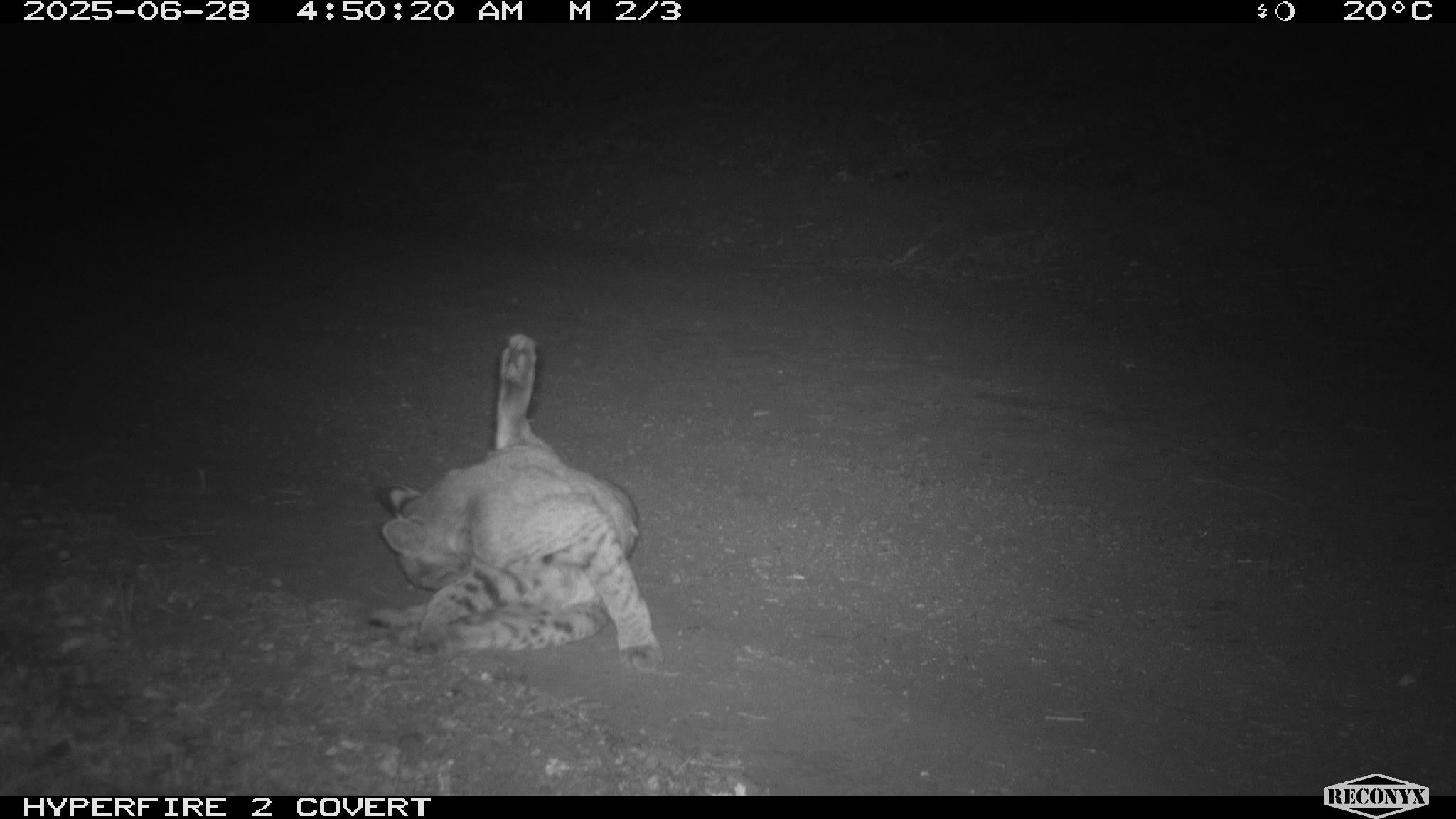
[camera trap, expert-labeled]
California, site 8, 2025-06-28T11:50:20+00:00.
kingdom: Animalia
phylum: Chordata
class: Mammalia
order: Carnivora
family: Felidae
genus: Lynx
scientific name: Lynx rufus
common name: bobcat